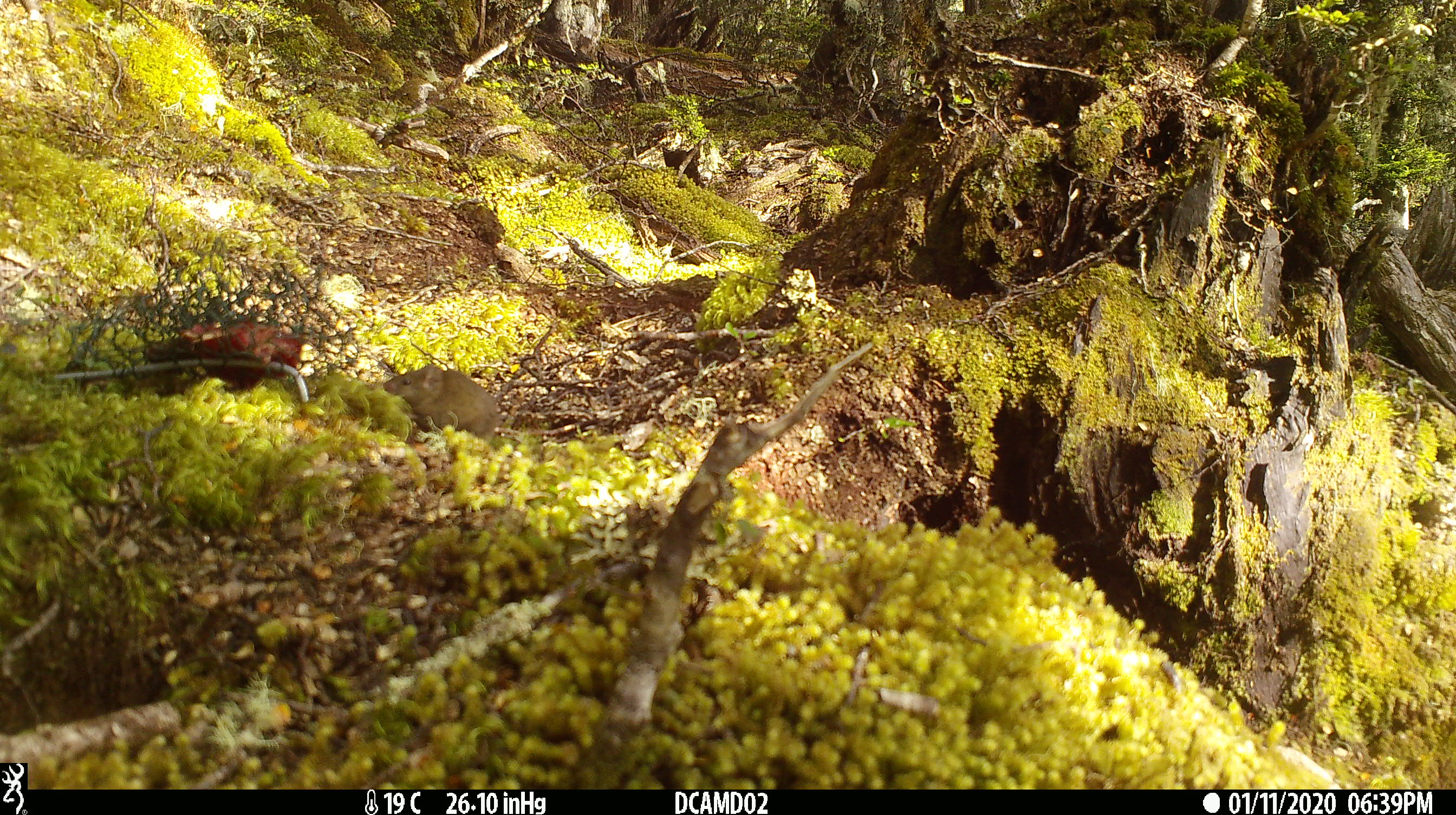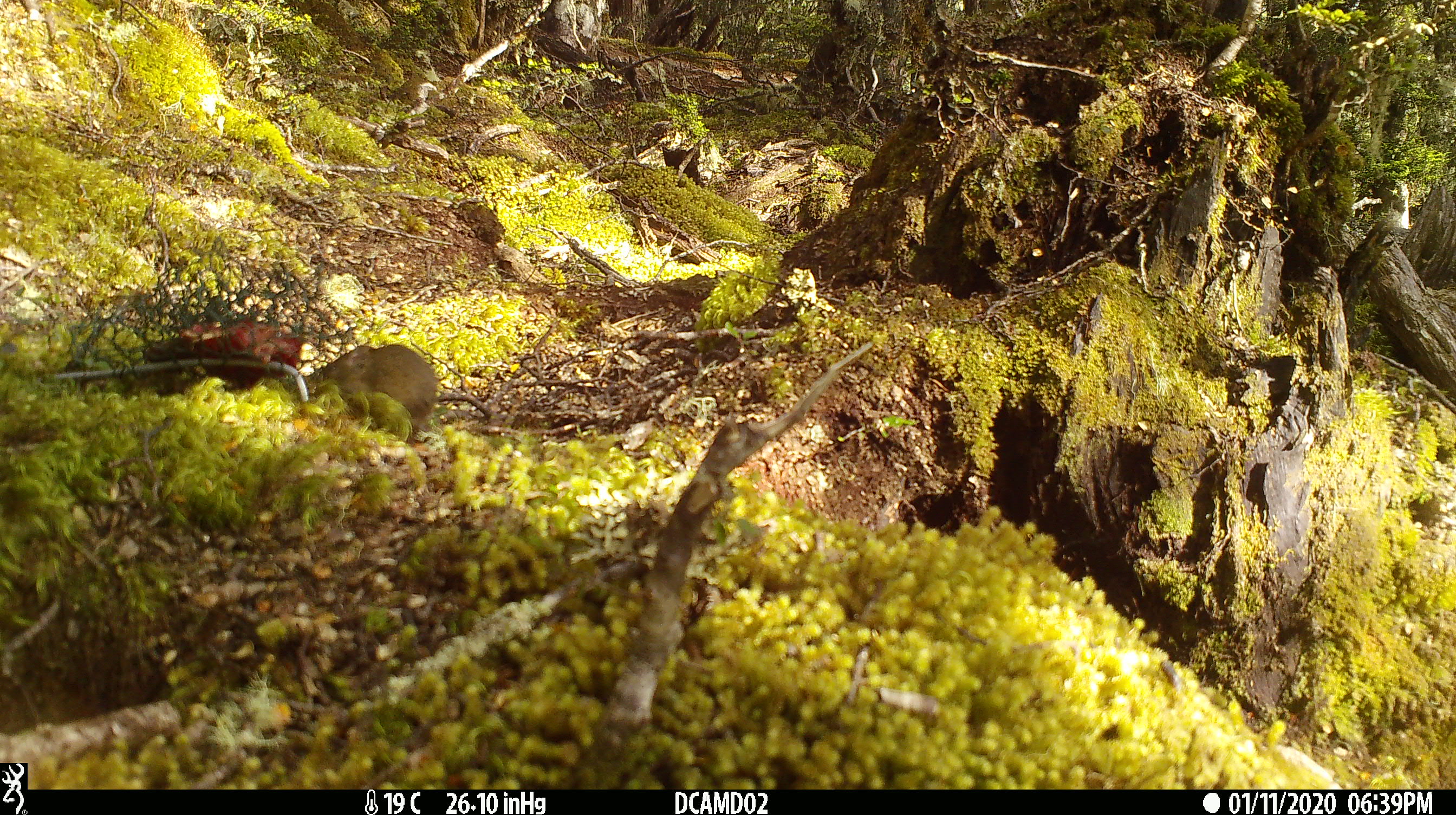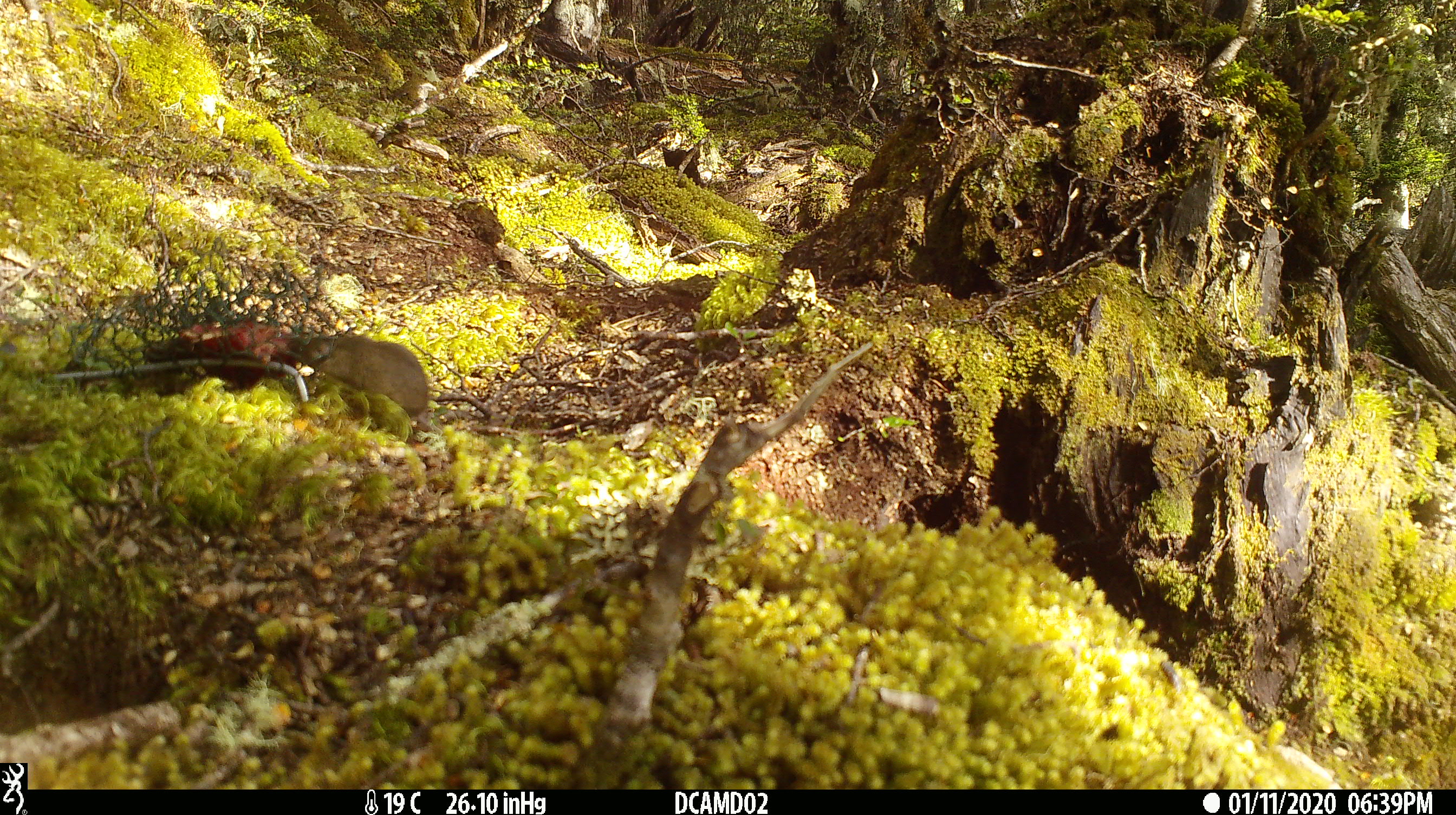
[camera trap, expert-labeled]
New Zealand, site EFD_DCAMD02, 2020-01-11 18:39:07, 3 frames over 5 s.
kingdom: Animalia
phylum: Chordata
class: Mammalia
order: Rodentia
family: Muridae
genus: Mus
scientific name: Mus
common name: mouse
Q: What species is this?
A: Mouse (Mus).